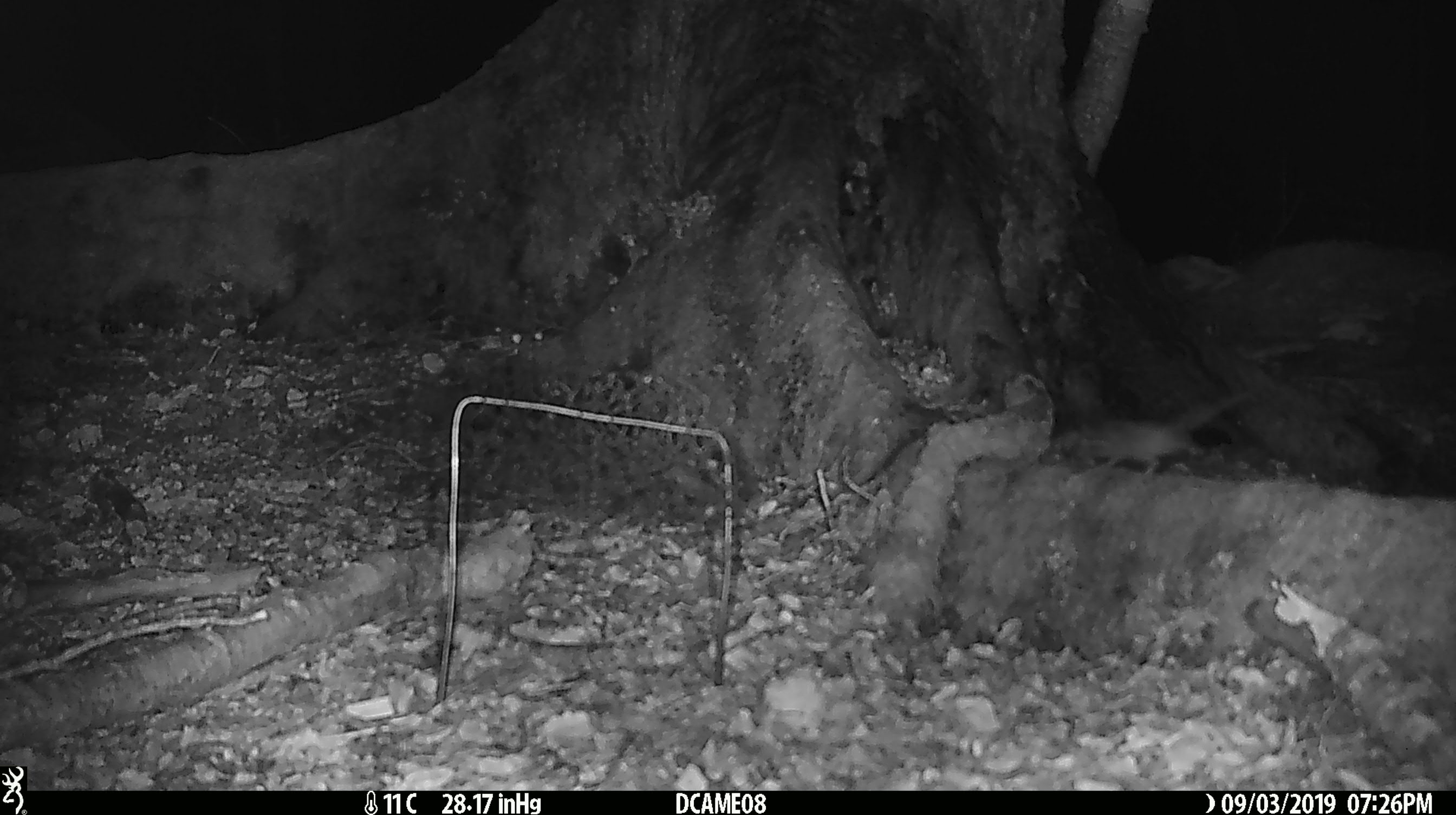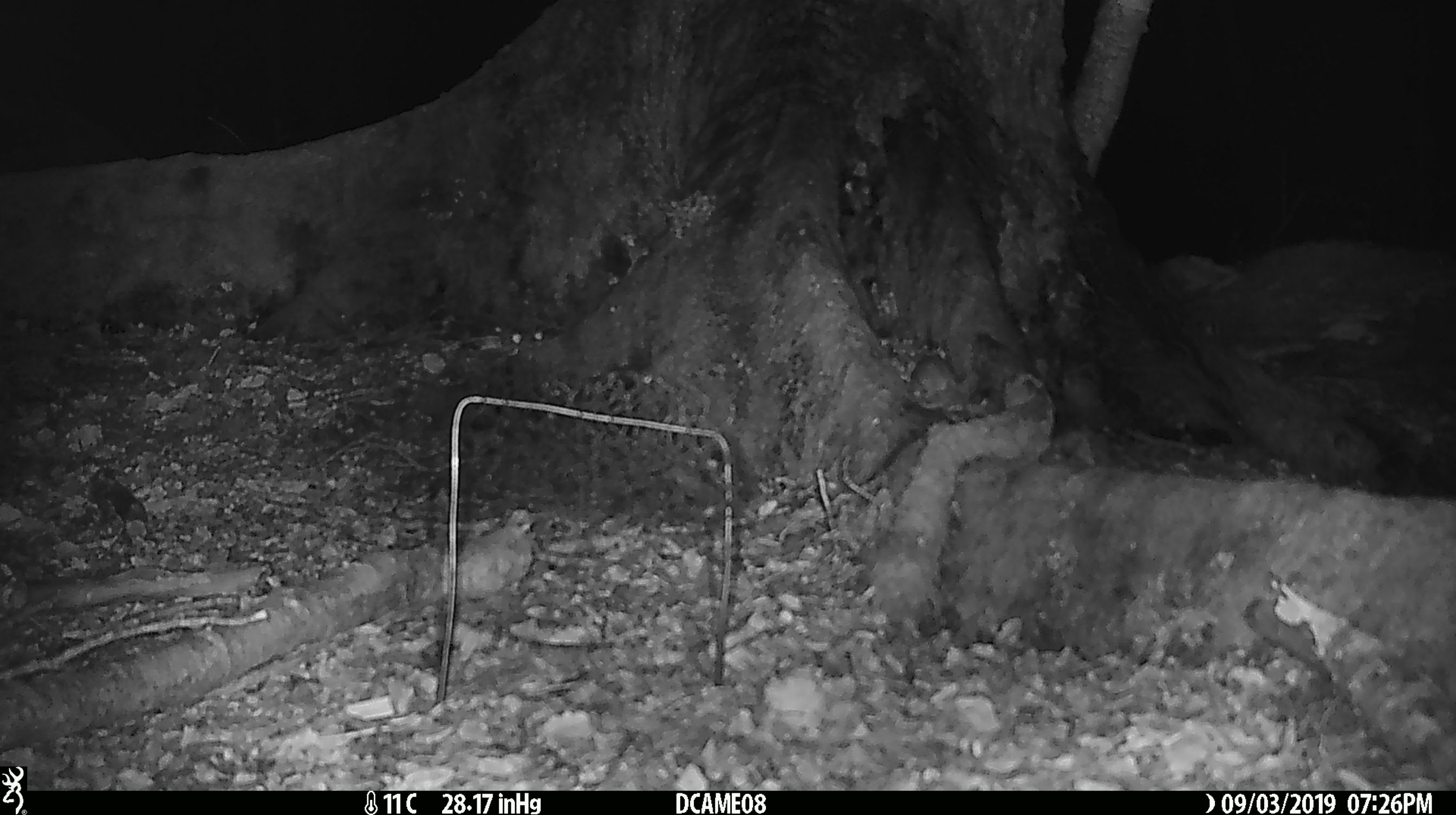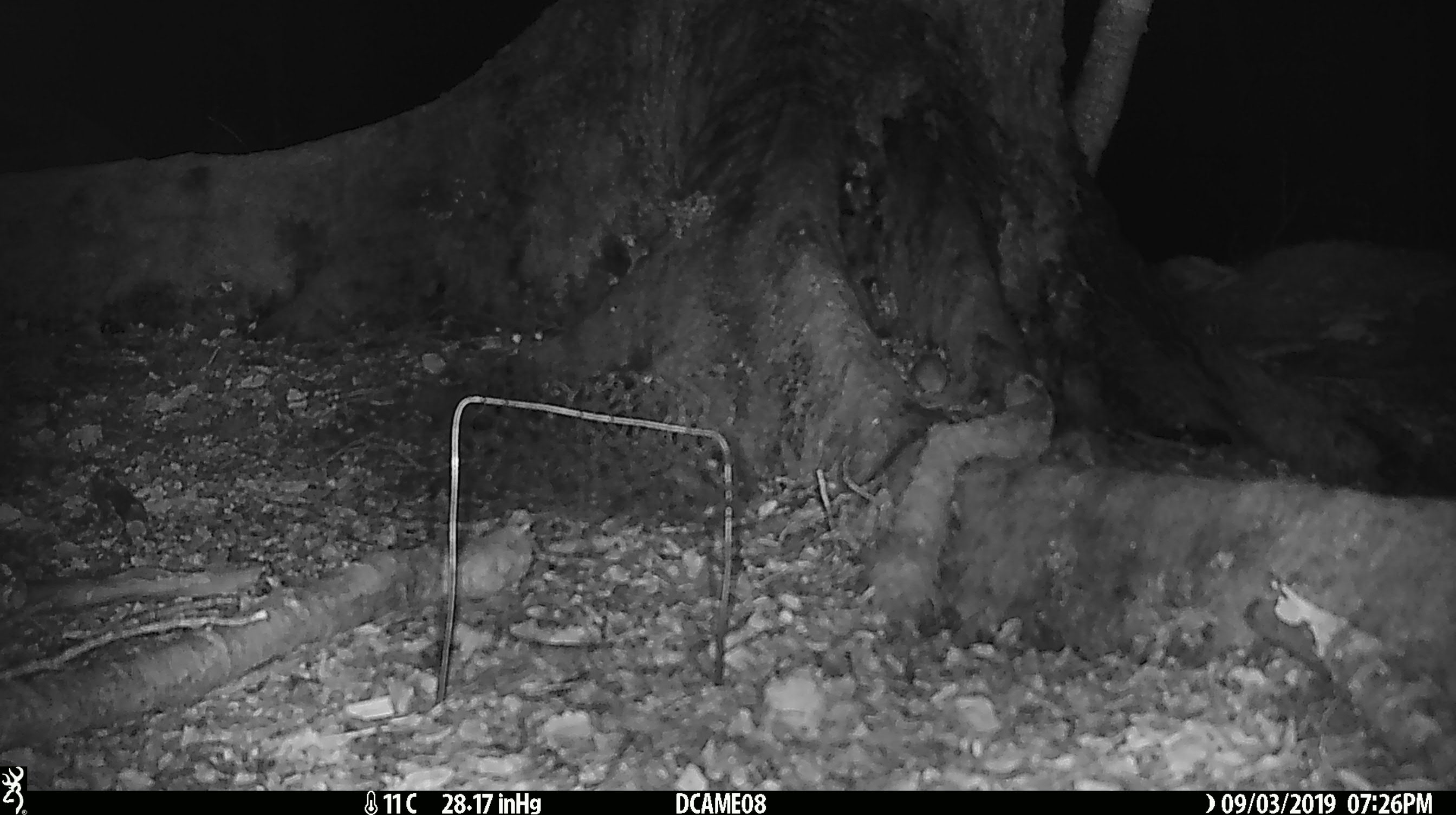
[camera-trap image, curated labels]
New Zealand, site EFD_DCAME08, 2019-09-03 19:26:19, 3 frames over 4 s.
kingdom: Animalia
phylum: Chordata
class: Mammalia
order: Rodentia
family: Muridae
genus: Mus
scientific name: Mus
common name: mouse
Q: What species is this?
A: Mouse (Mus).